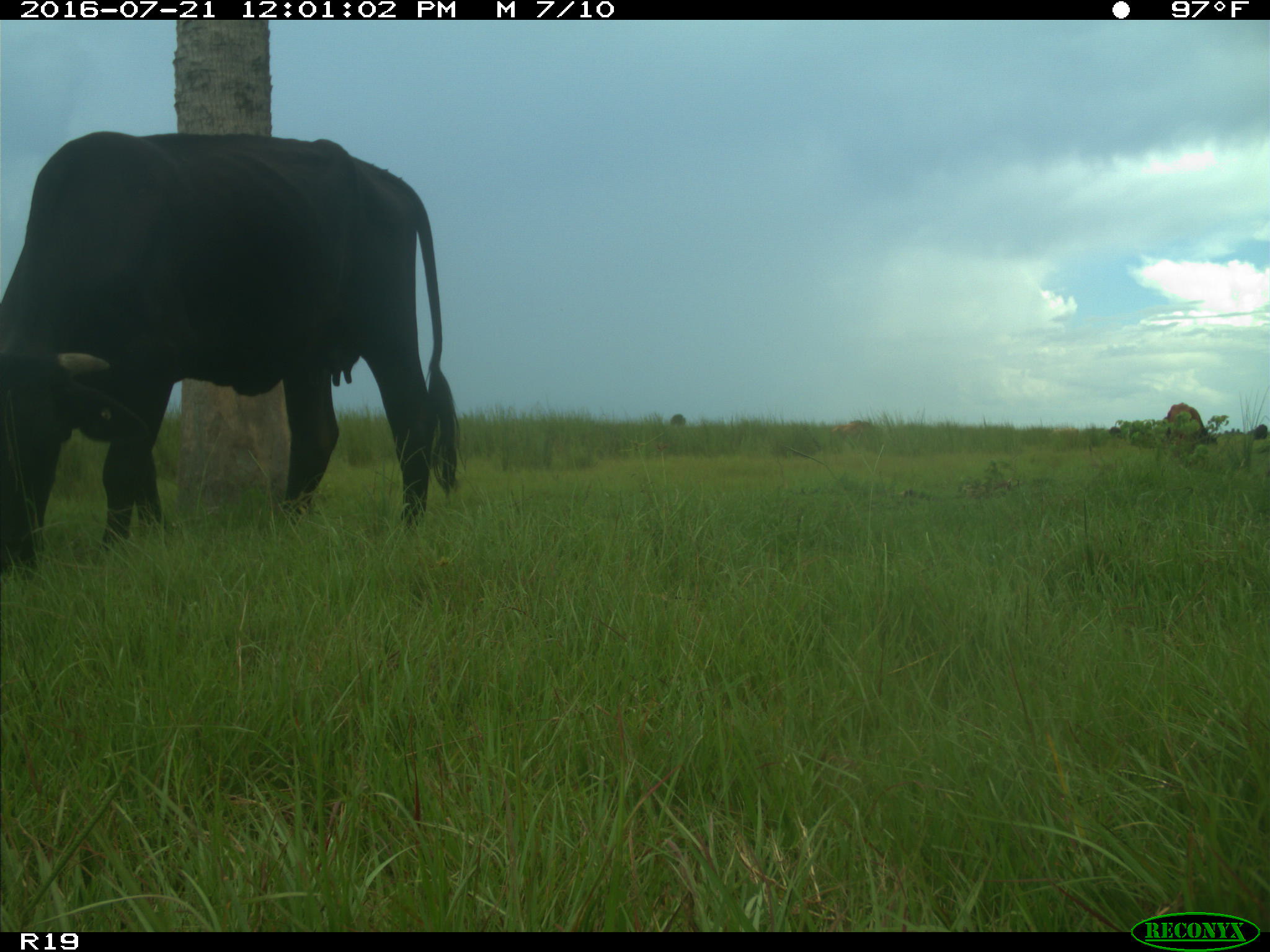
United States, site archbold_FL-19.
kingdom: Animalia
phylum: Chordata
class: Mammalia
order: Artiodactyla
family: Bovidae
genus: Bos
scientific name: Bos taurus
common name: domestic cow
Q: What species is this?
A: Bos taurus (domestic cow).